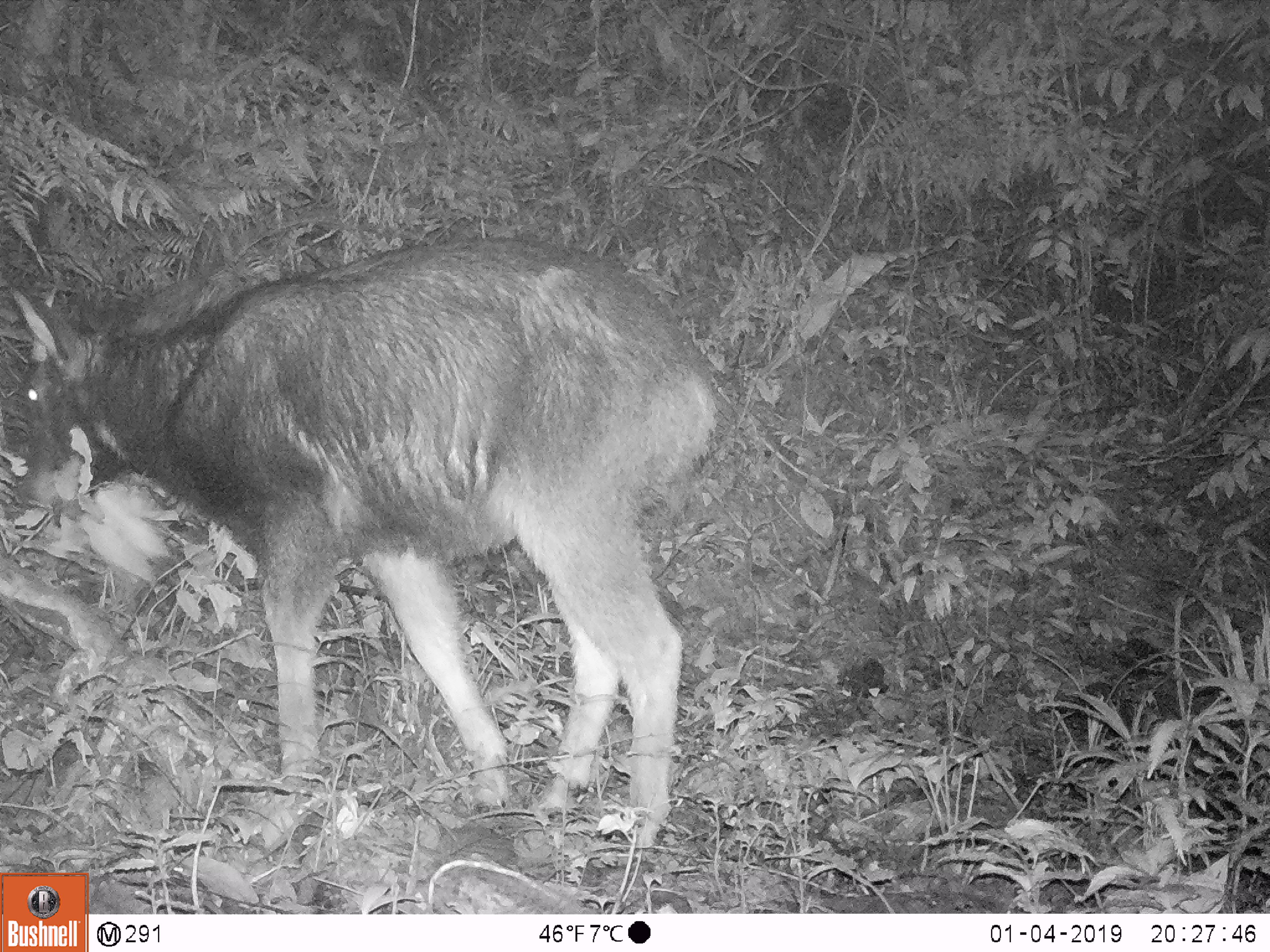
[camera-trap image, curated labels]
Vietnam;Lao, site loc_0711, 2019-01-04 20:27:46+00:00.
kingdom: Animalia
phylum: Chordata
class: Mammalia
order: Artiodactyla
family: Bovidae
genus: Capricornis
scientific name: Capricornis sumatraensis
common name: chinese serow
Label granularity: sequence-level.